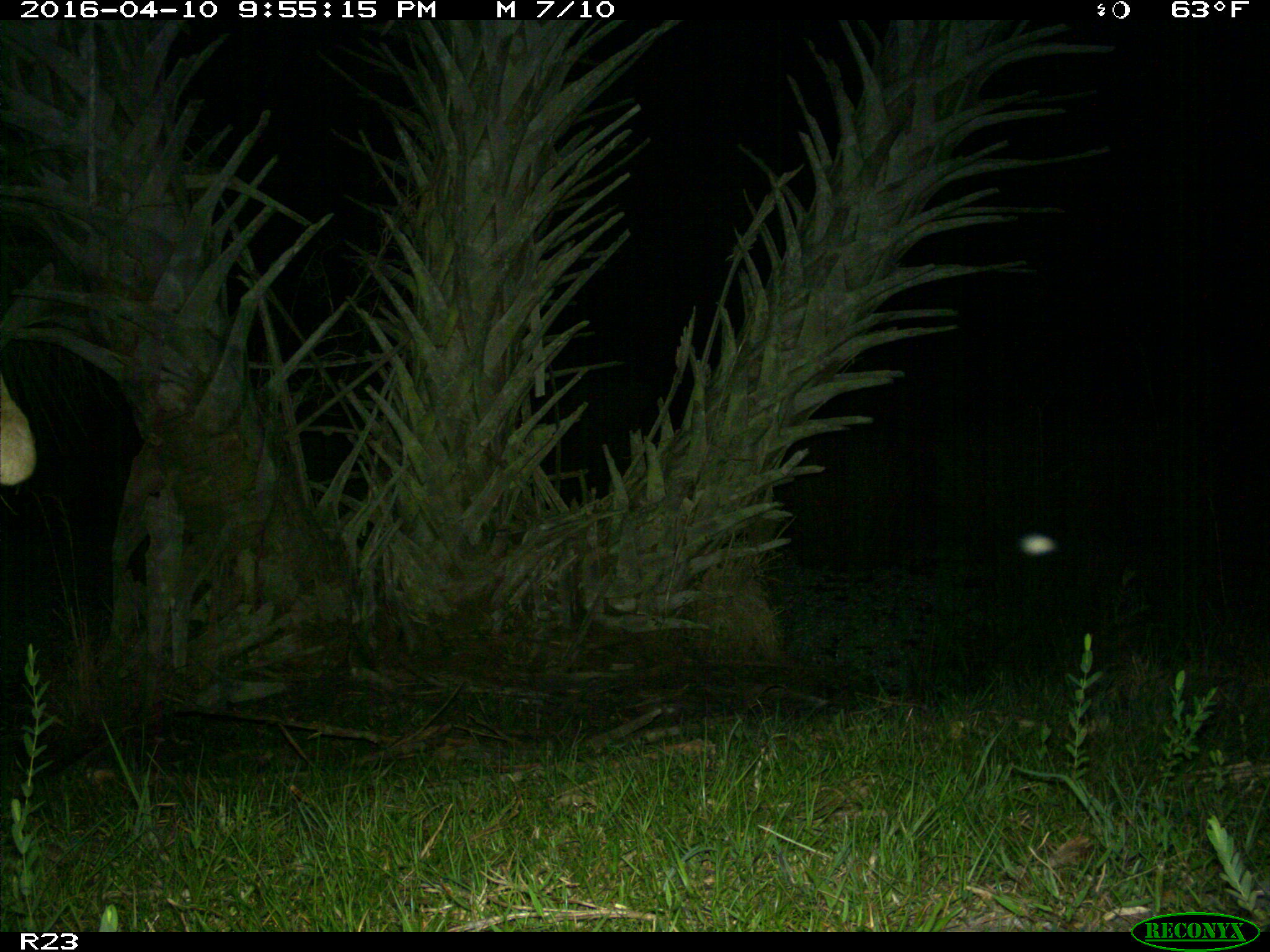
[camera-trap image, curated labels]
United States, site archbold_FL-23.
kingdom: Animalia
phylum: Chordata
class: Mammalia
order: Artiodactyla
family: Bovidae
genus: Bos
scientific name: Bos taurus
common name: domestic cow